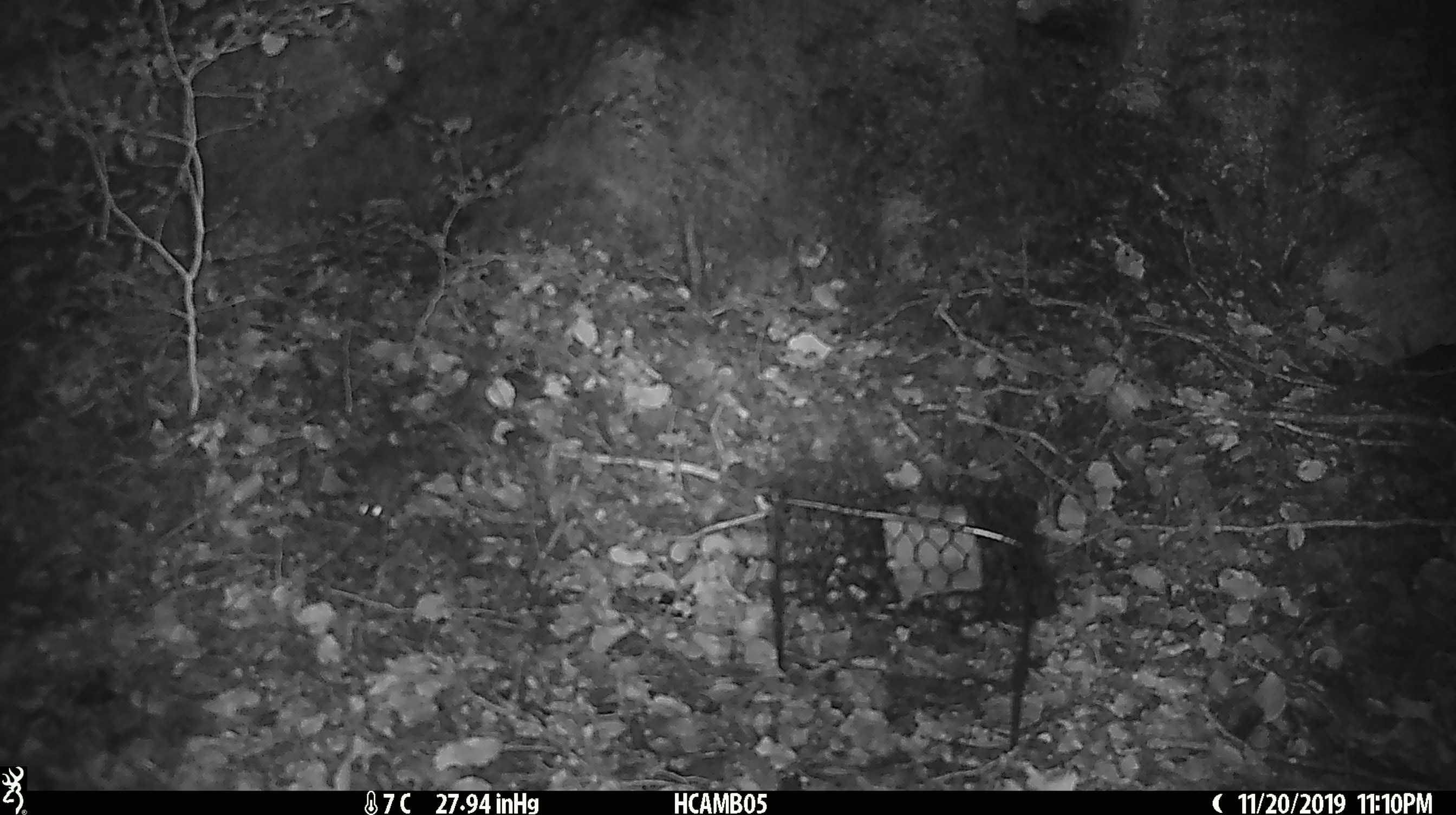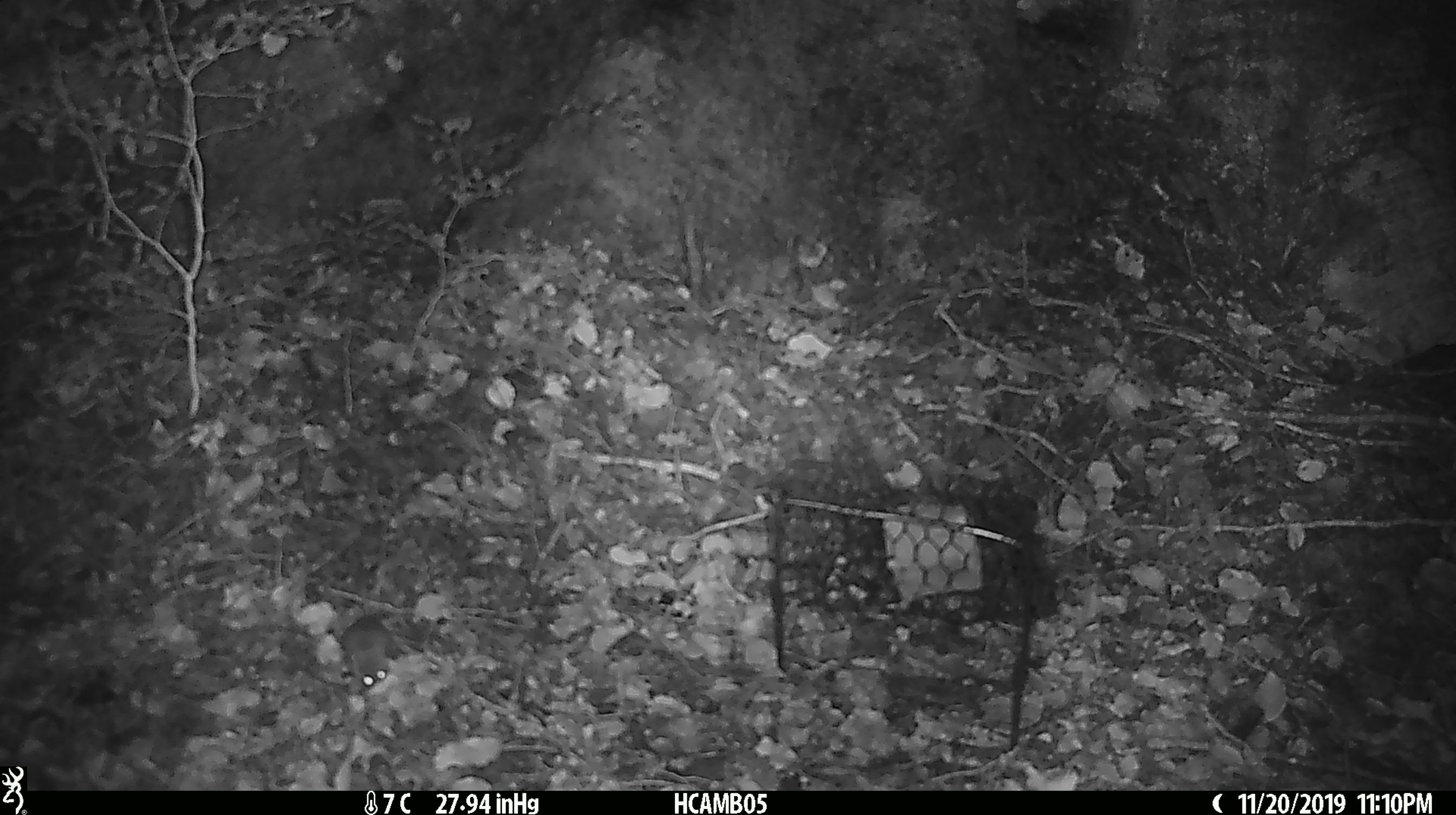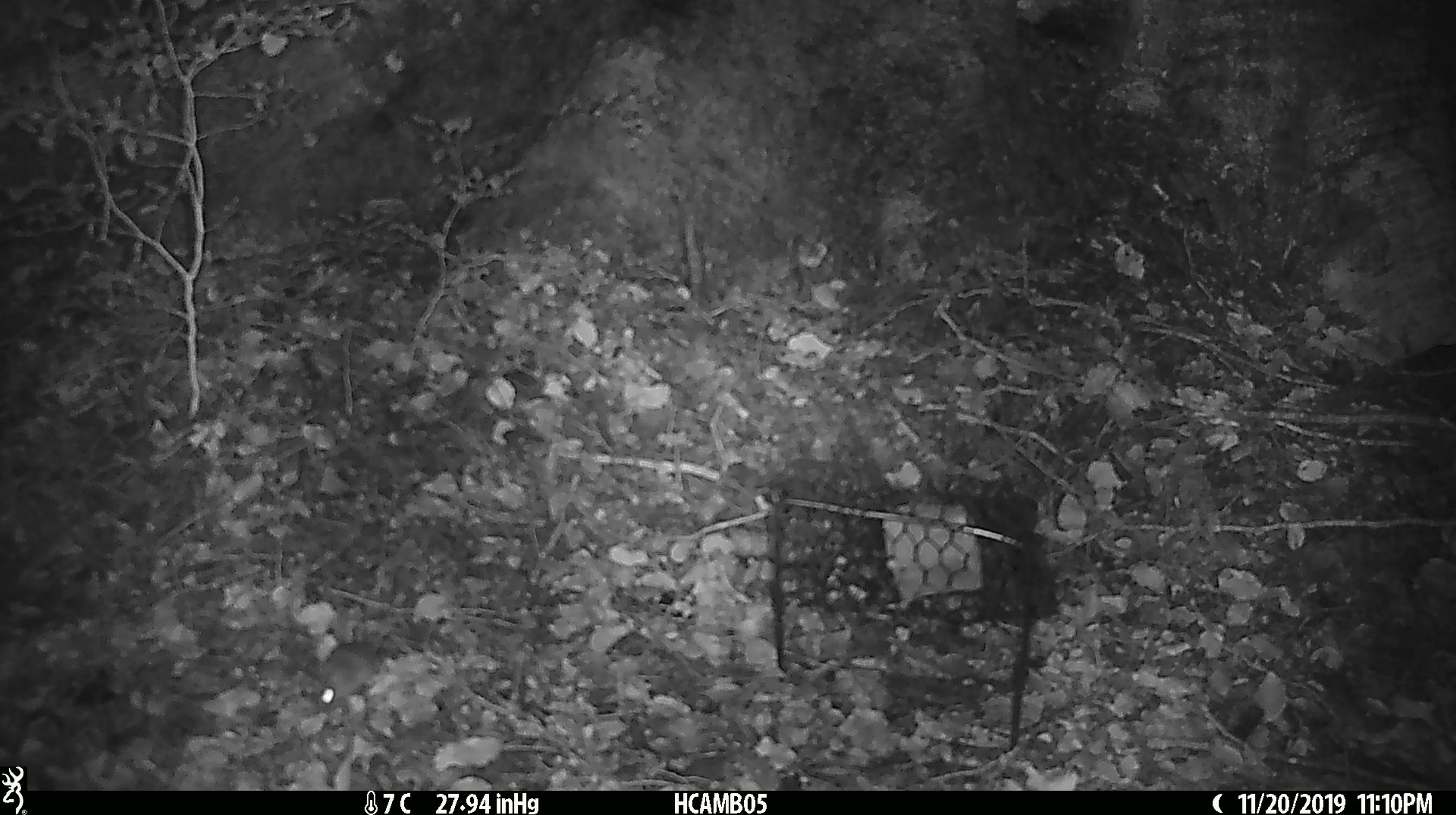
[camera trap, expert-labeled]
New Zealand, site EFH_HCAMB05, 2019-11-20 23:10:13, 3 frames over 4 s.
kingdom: Animalia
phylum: Chordata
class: Mammalia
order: Rodentia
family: Muridae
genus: Mus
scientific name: Mus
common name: mouse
Mouse (Mus).